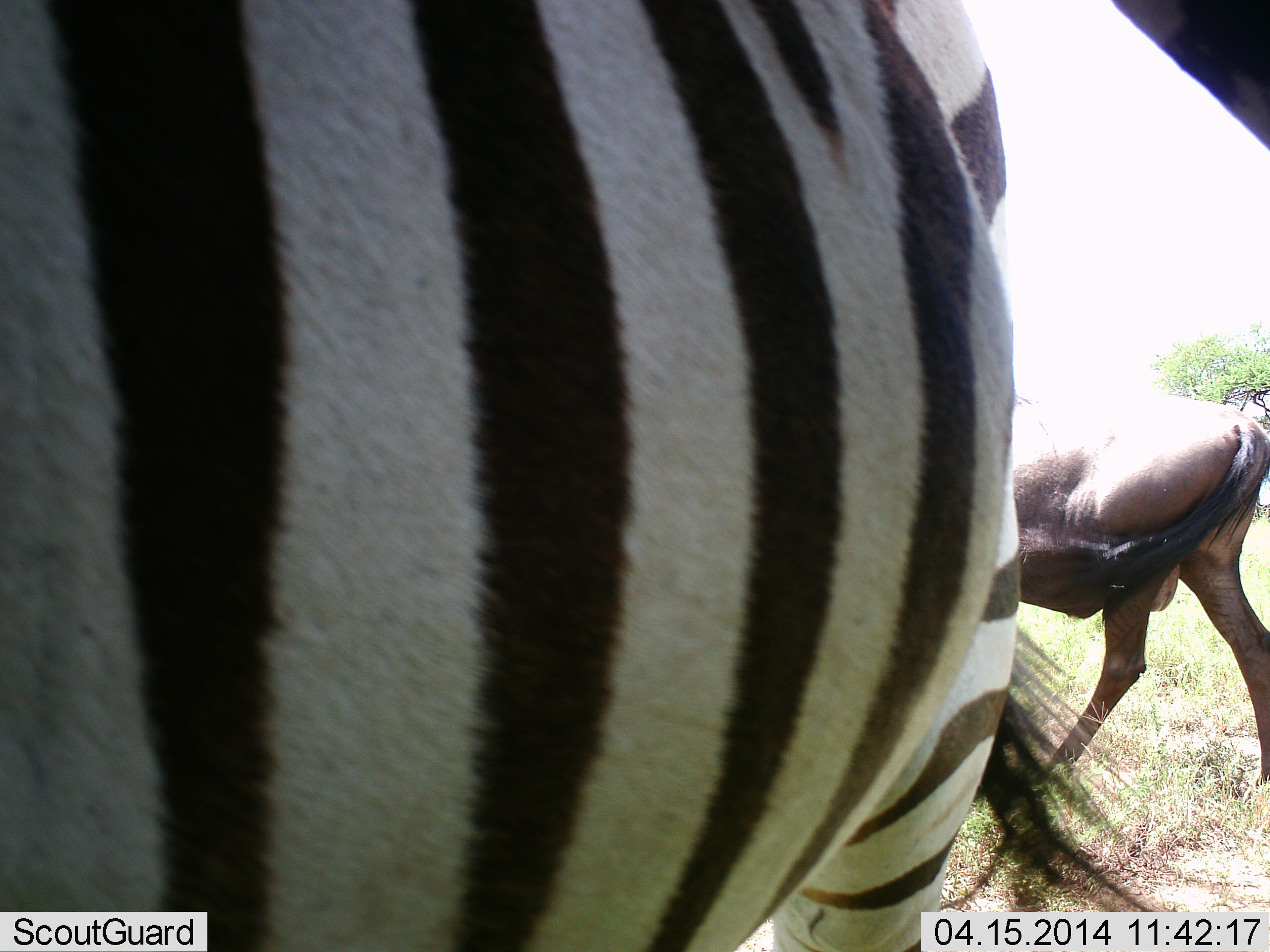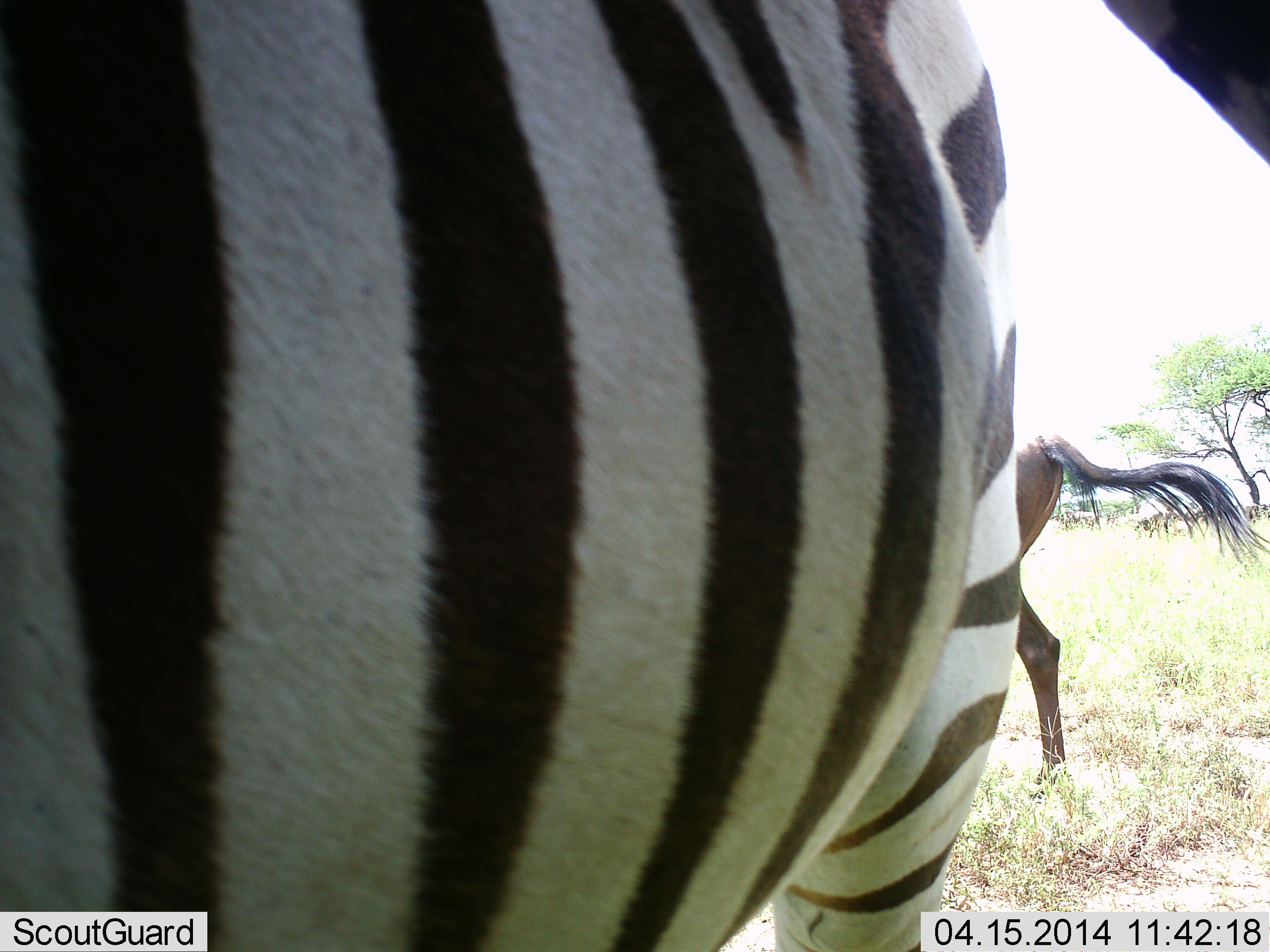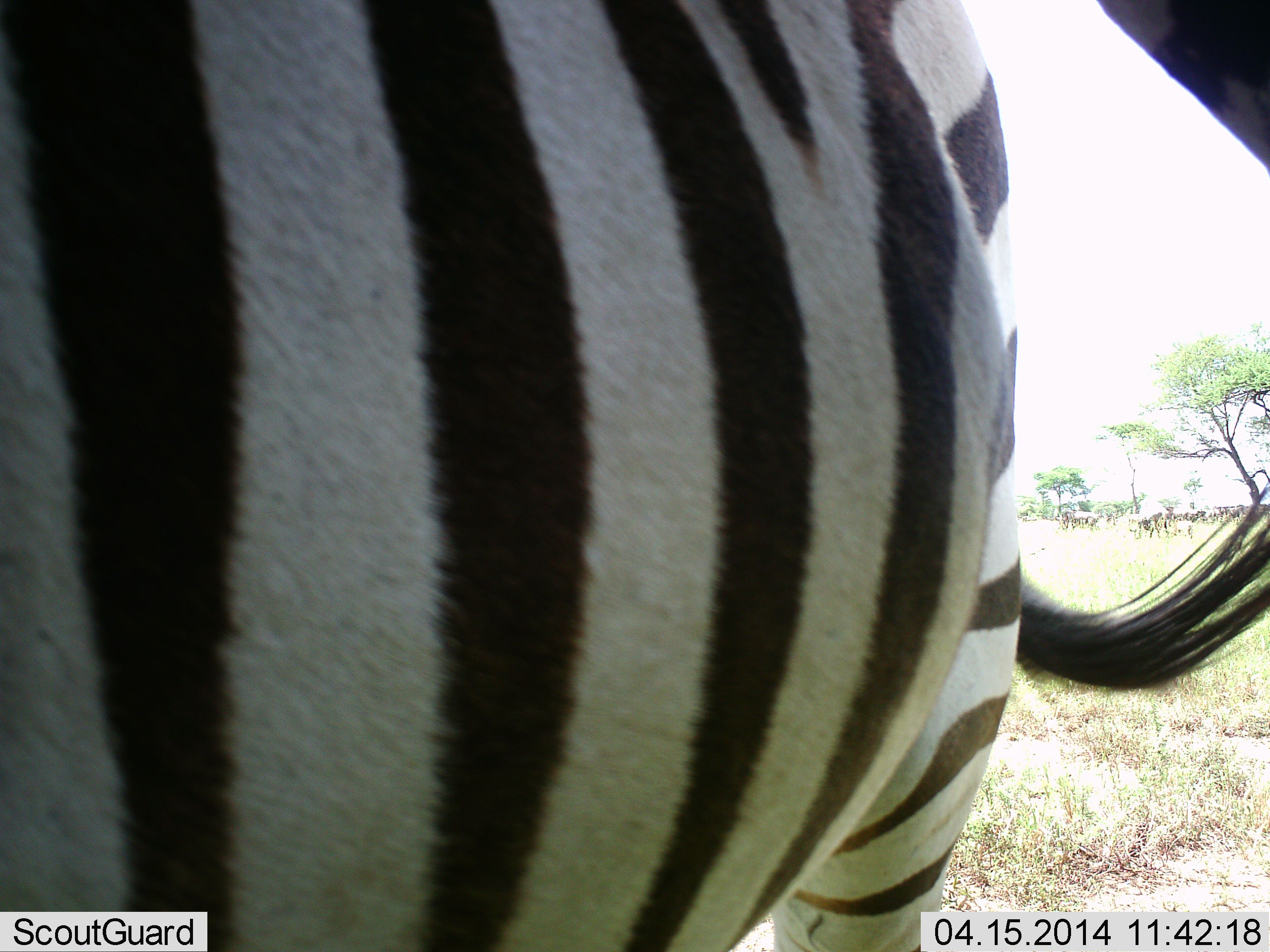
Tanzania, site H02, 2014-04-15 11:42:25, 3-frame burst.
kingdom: Animalia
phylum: Chordata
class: Mammalia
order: Artiodactyla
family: Bovidae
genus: Connochaetes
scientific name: Connochaetes taurinus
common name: blue wildebeest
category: wildebeest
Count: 1.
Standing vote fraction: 10%.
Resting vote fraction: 0%.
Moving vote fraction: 90%.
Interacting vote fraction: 0%.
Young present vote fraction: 0%.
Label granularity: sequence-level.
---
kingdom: Animalia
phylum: Chordata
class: Mammalia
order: Perissodactyla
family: Equidae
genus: Equus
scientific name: Equus quagga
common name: plains zebra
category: zebra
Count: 1.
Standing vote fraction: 81%.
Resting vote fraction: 0%.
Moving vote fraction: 12%.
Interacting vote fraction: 0%.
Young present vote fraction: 0%.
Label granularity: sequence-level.